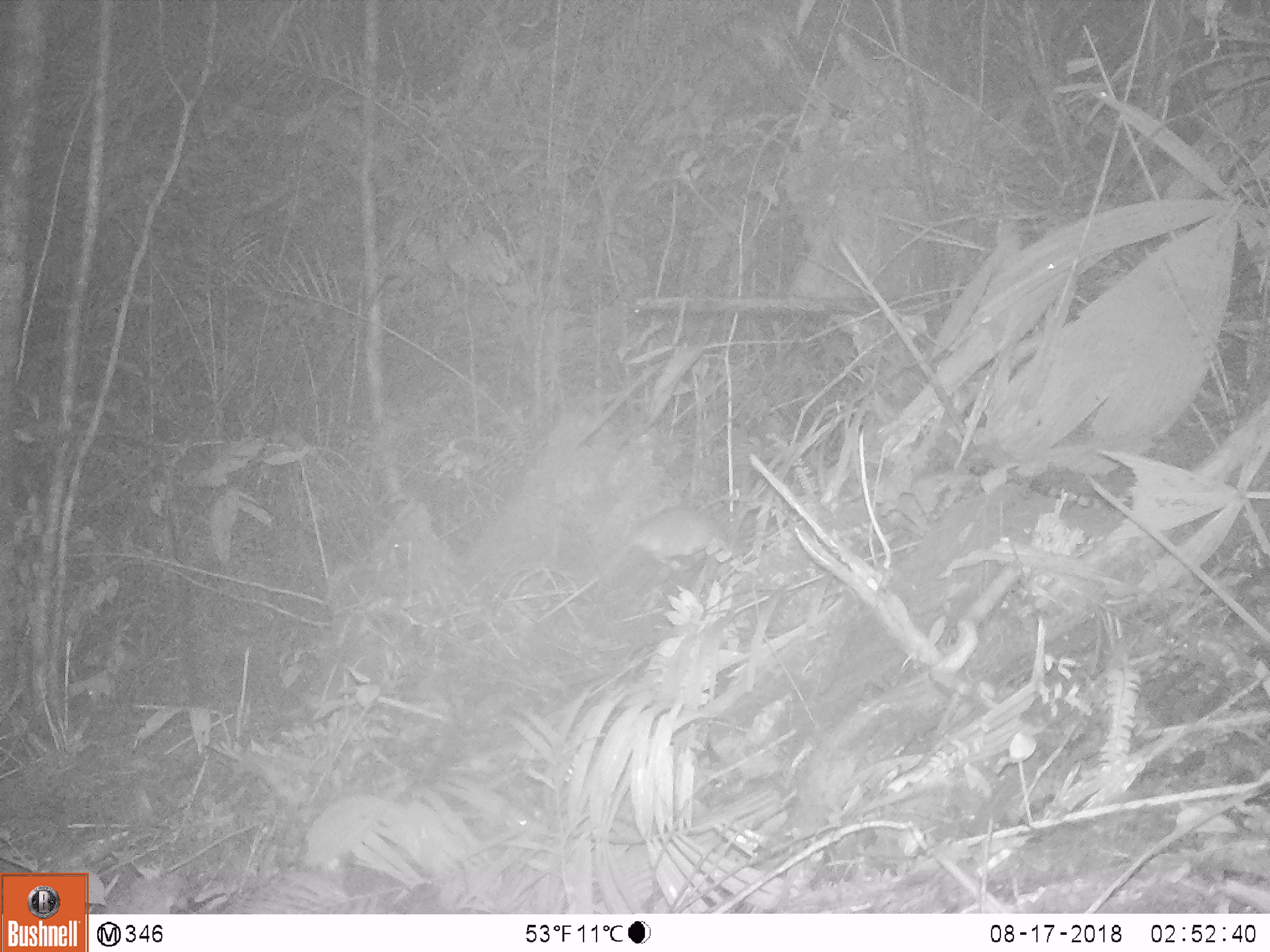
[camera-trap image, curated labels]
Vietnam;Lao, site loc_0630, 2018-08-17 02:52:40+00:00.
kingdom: Animalia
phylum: Chordata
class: Mammalia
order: Rodentia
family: Muridae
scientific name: Muridae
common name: old-world mice and rats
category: unidentified murid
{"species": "unidentified murid (old-world mice and rats) (Muridae)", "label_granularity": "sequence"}